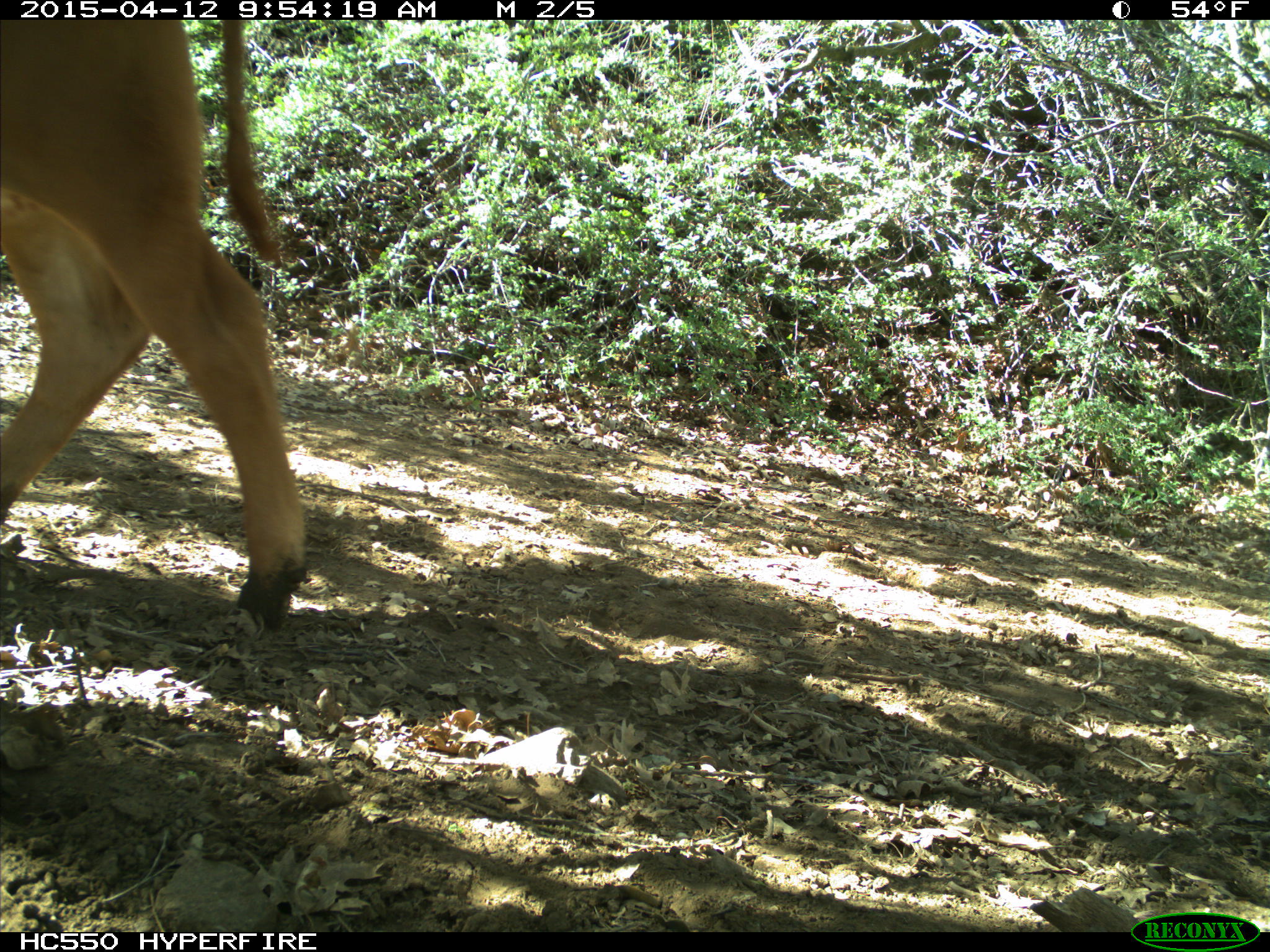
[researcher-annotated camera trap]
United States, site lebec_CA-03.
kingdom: Animalia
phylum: Chordata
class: Mammalia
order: Artiodactyla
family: Bovidae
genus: Bos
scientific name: Bos taurus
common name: domestic cow